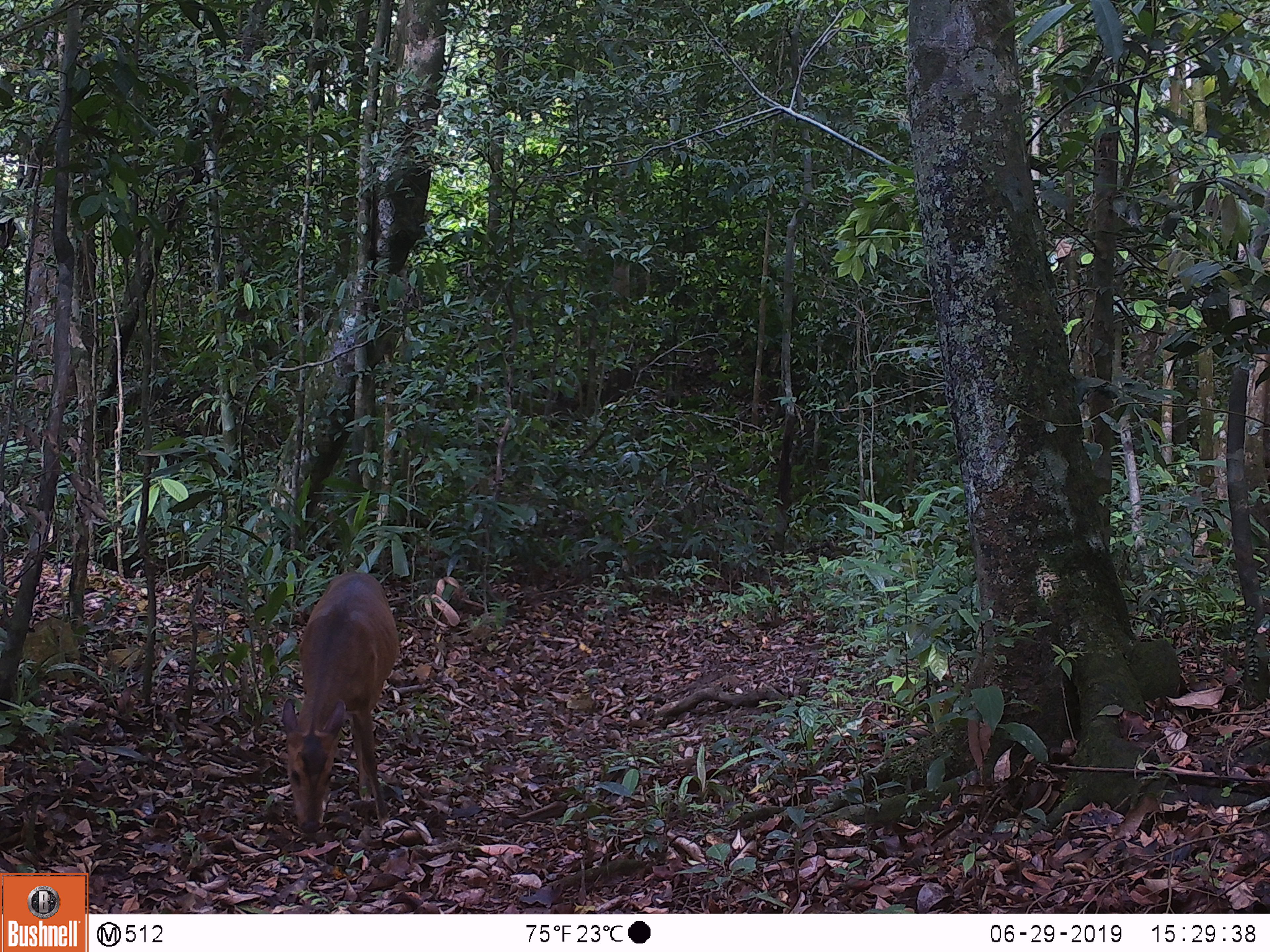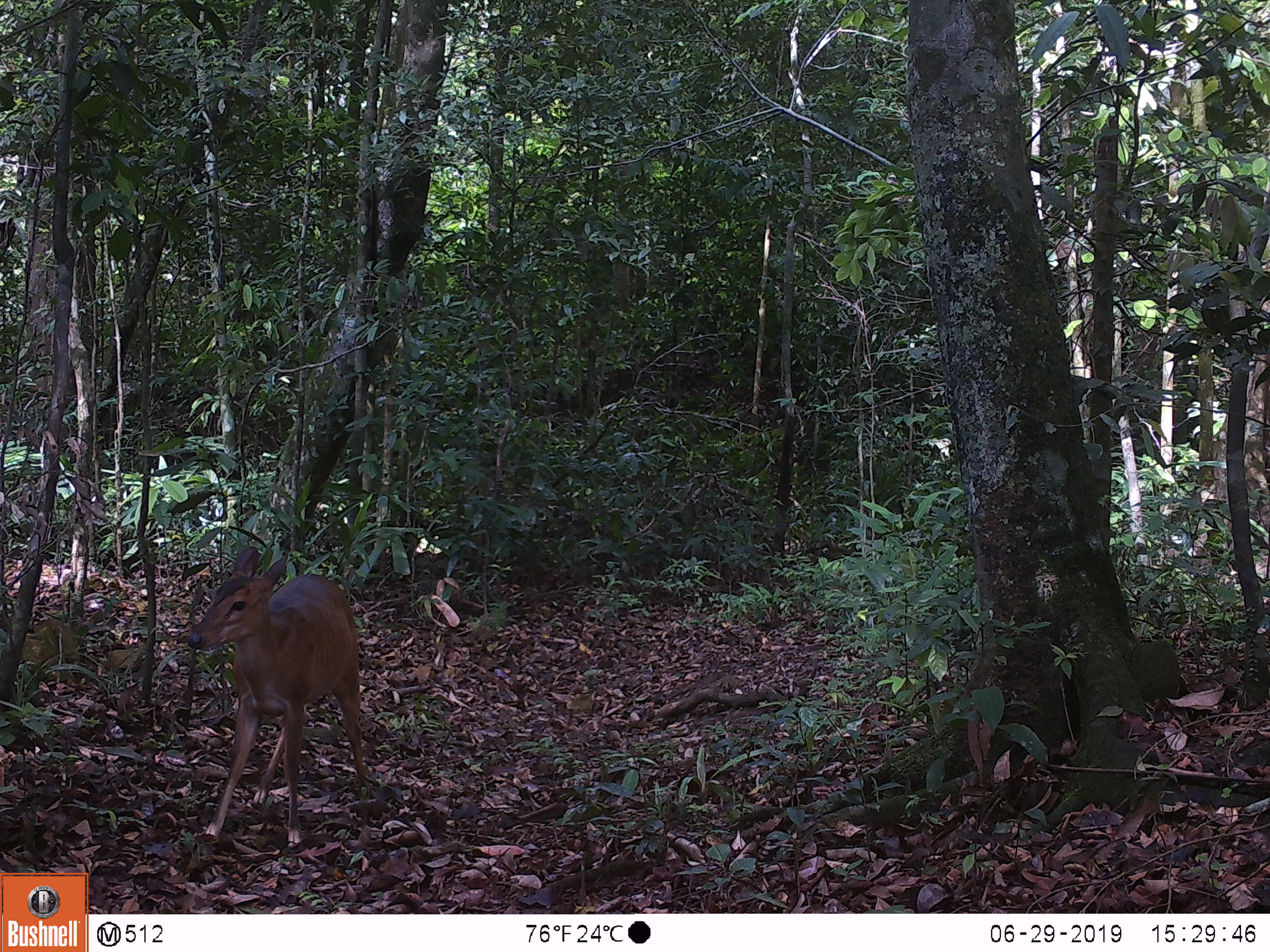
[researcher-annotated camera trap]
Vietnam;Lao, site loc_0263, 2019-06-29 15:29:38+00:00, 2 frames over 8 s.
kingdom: Animalia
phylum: Chordata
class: Mammalia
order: Artiodactyla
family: Cervidae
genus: Muntiacus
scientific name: Muntiacus vuquangensis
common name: large-antlered muntjac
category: large antlered muntjac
Large antlered muntjac (large-antlered muntjac) (Muntiacus vuquangensis). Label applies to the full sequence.